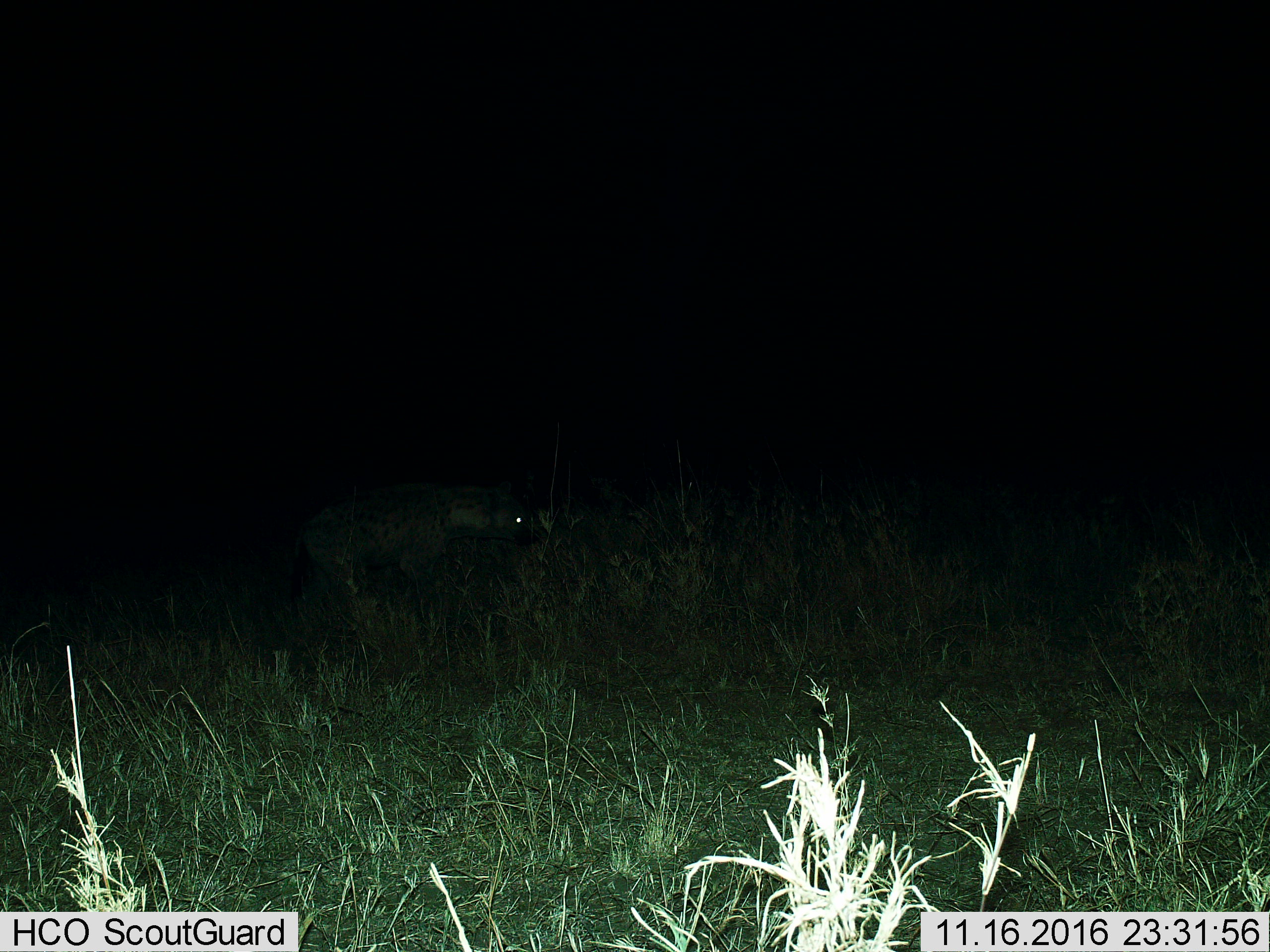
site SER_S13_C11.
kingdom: Animalia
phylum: Chordata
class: Mammalia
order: Carnivora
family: Hyaenidae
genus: Crocuta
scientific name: Crocuta crocuta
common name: spotted hyena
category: hyenaspotted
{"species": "hyenaspotted (spotted hyena) (Crocuta crocuta)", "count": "1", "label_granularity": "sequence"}